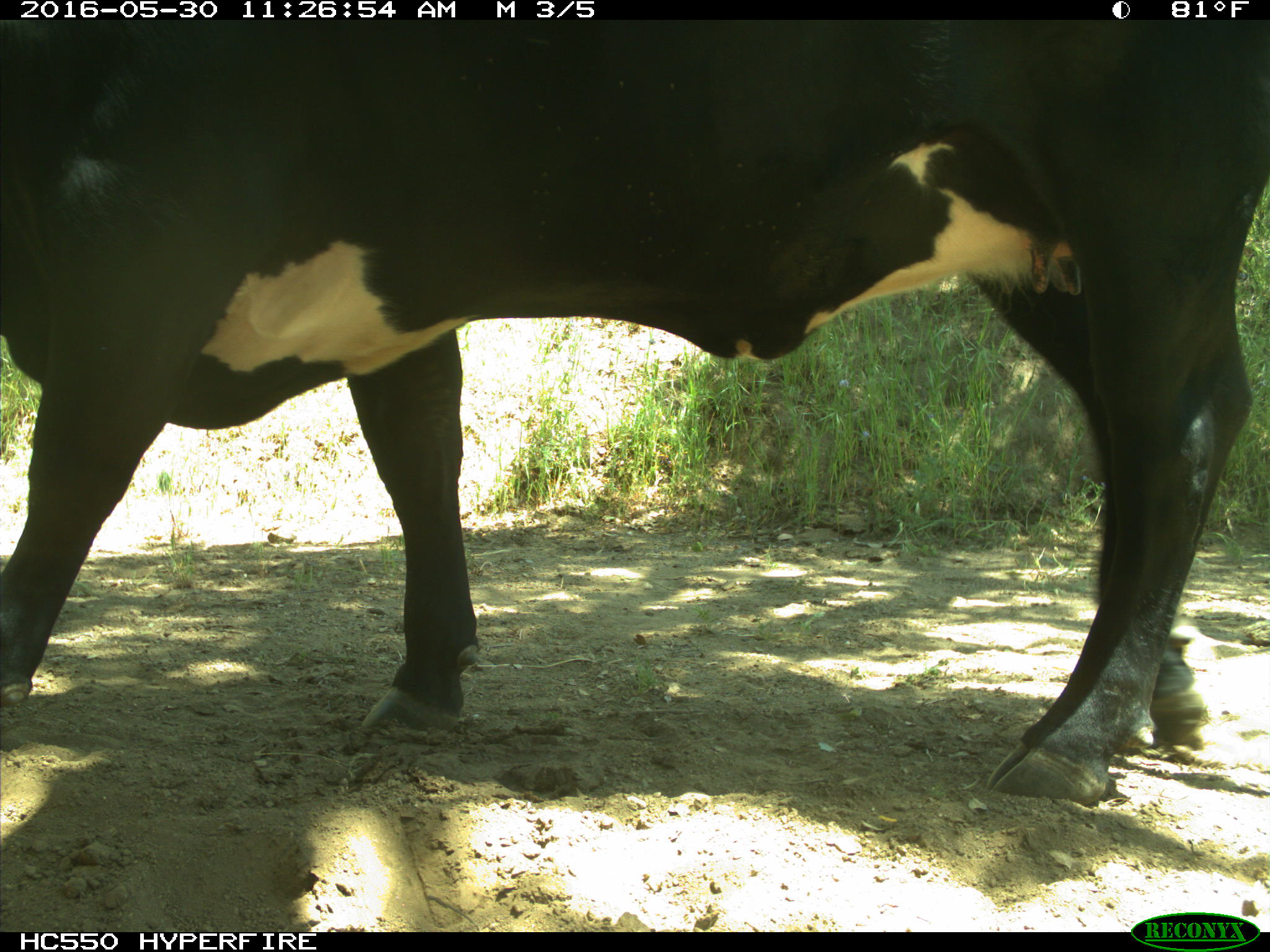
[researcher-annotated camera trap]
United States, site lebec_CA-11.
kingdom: Animalia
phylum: Chordata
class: Mammalia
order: Artiodactyla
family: Bovidae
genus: Bos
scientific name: Bos taurus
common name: domestic cow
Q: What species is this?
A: Bos taurus (domestic cow).